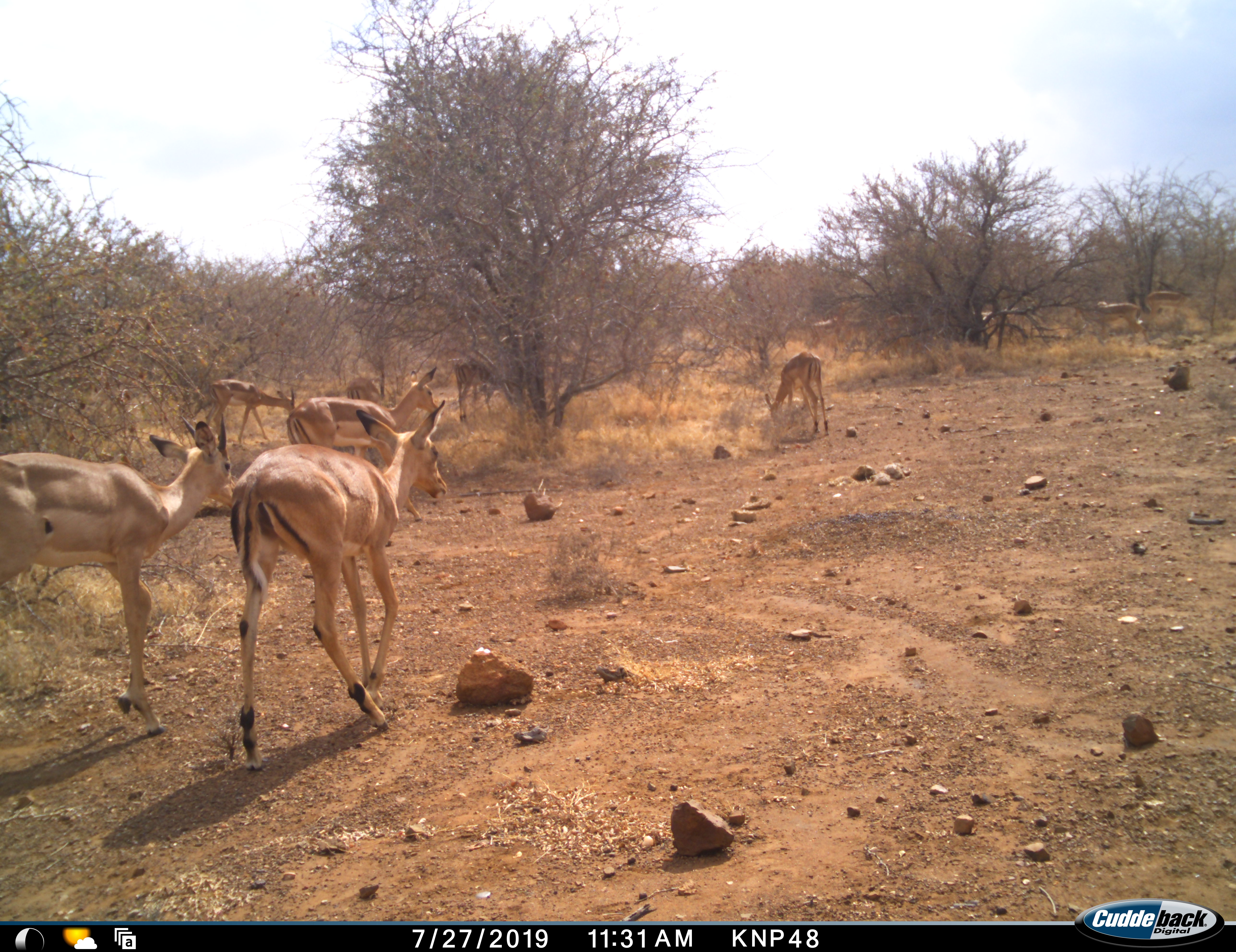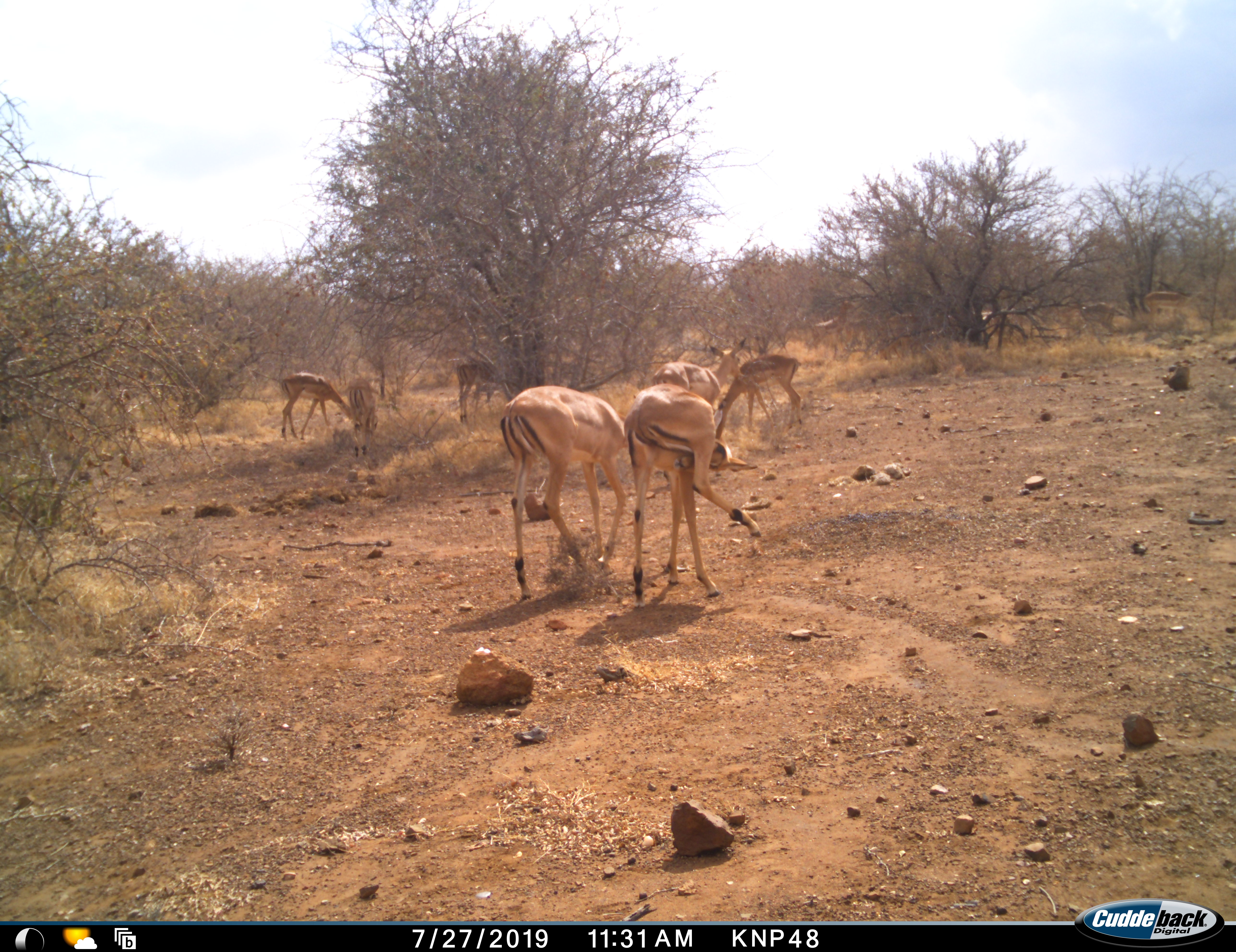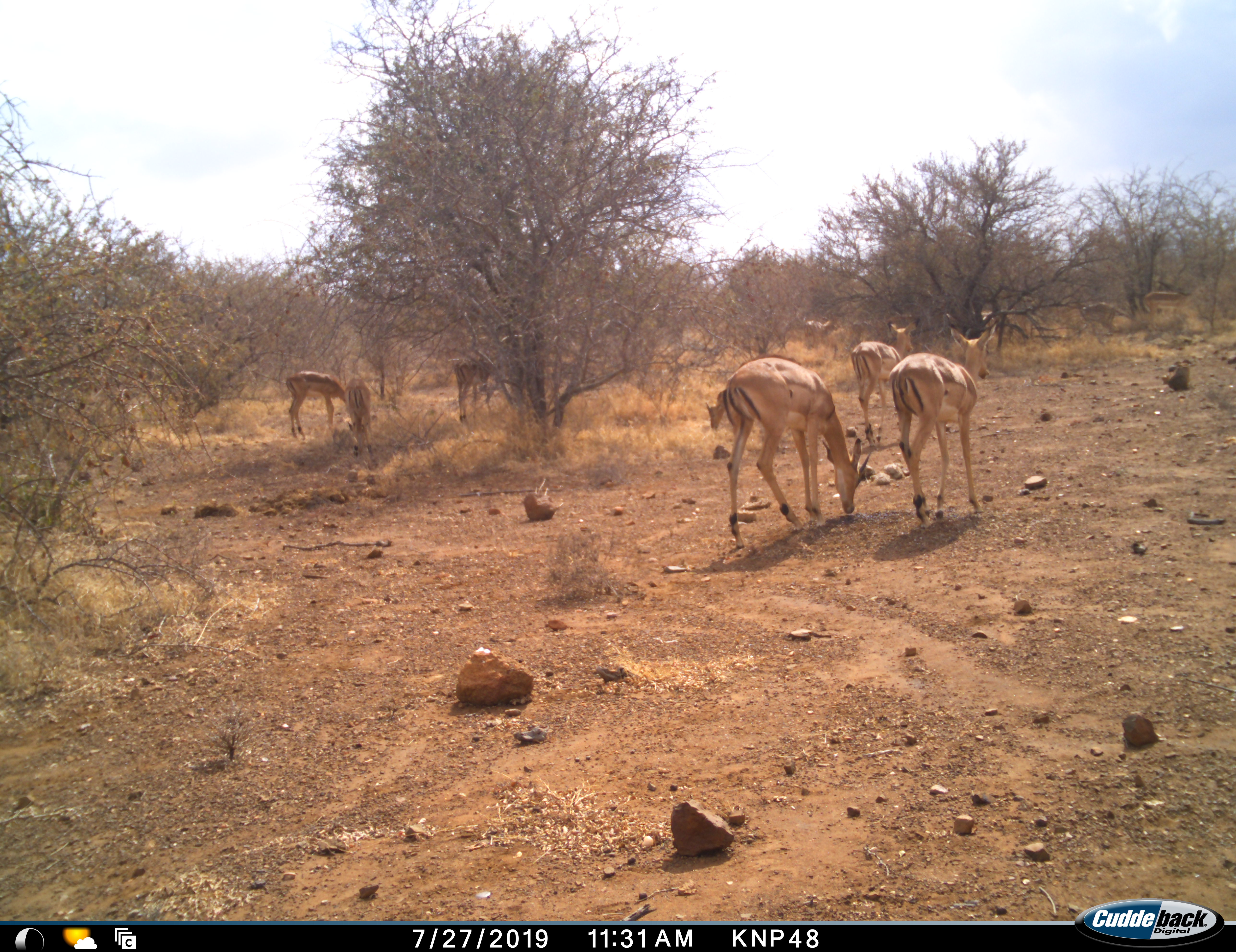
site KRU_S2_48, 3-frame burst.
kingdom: Animalia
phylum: Chordata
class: Mammalia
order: Artiodactyla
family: Bovidae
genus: Aepyceros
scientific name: Aepyceros melampus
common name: impala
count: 7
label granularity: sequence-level